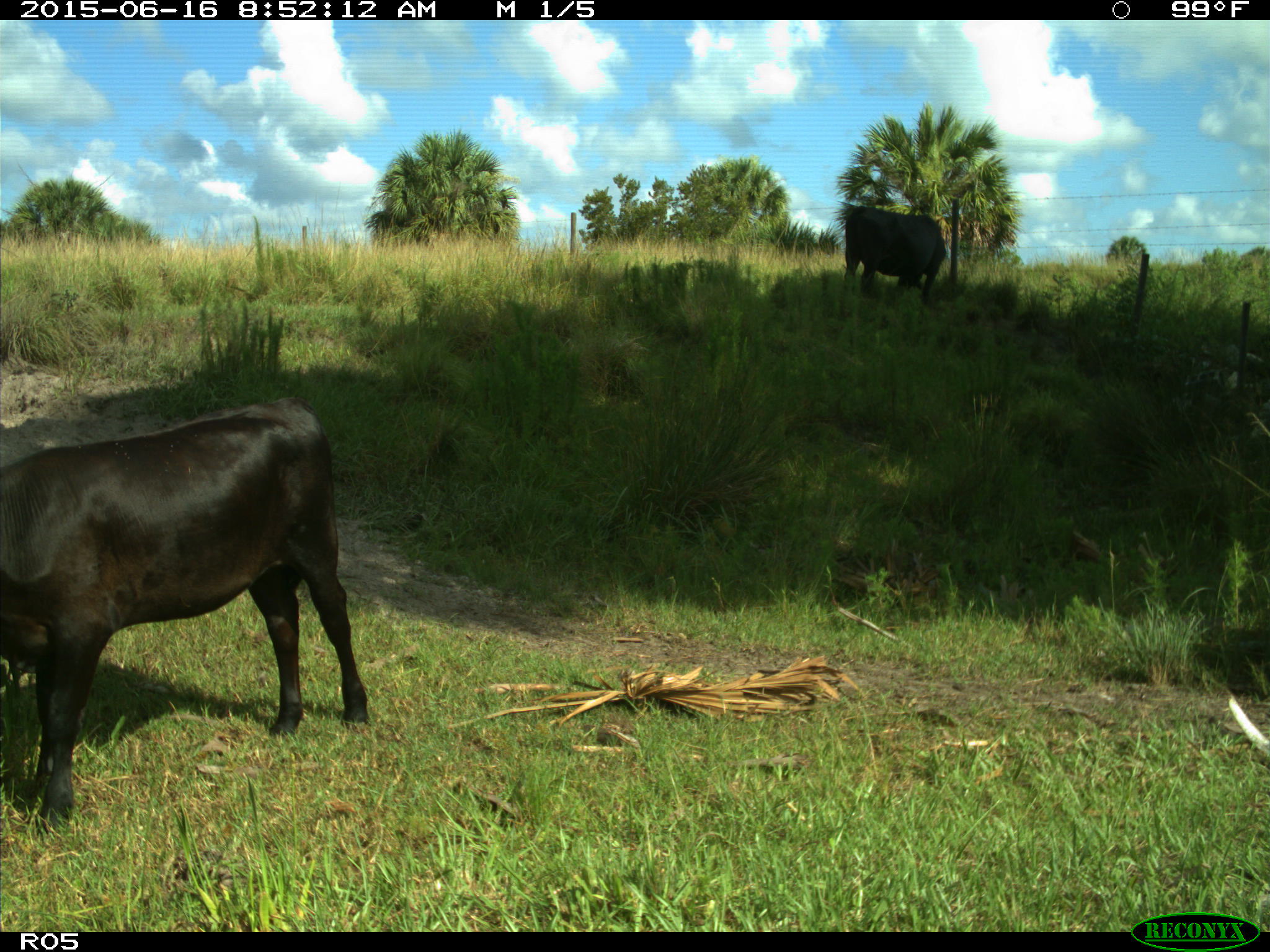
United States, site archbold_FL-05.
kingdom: Animalia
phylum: Chordata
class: Mammalia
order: Artiodactyla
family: Bovidae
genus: Bos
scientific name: Bos taurus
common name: domestic cow